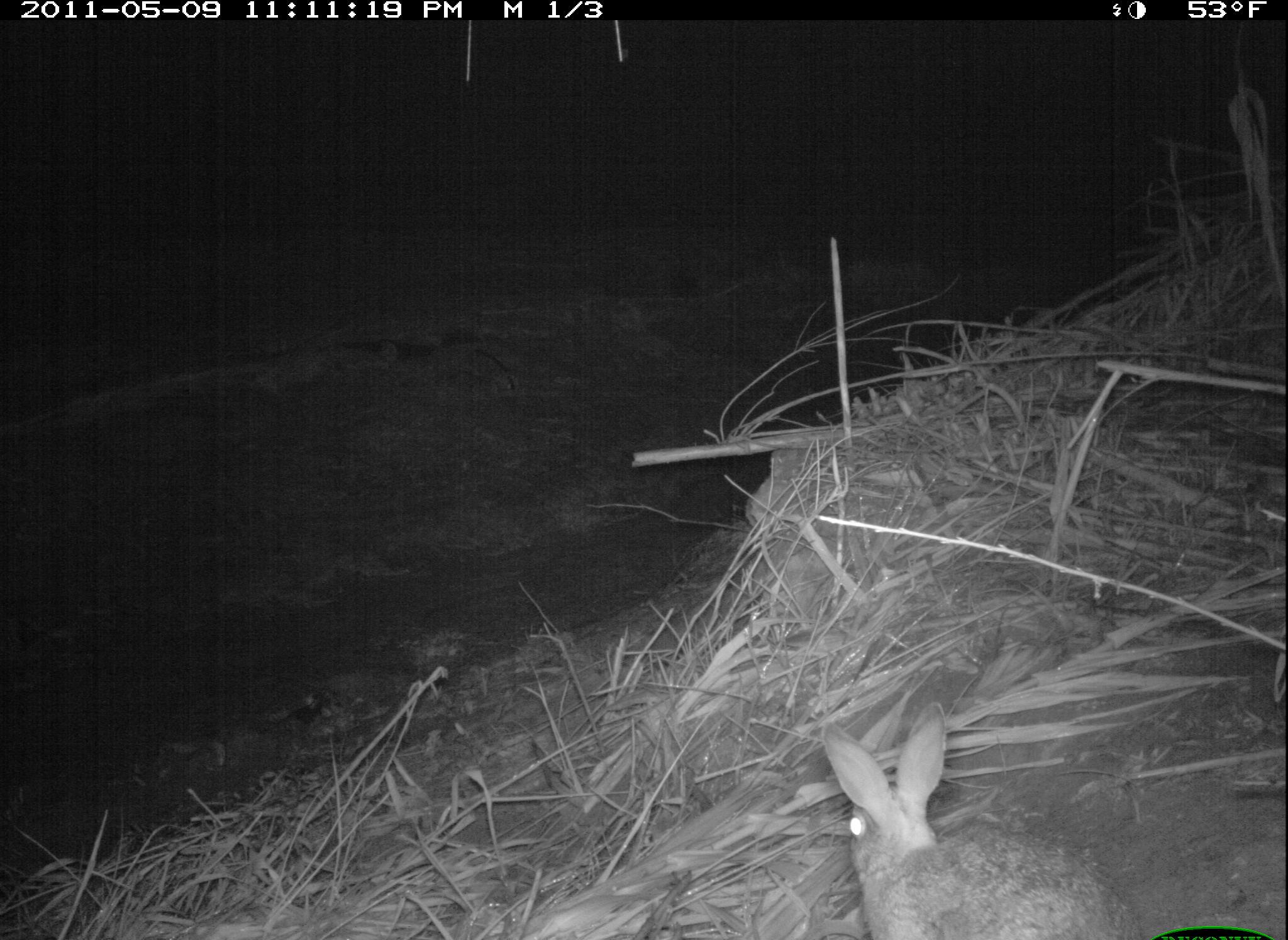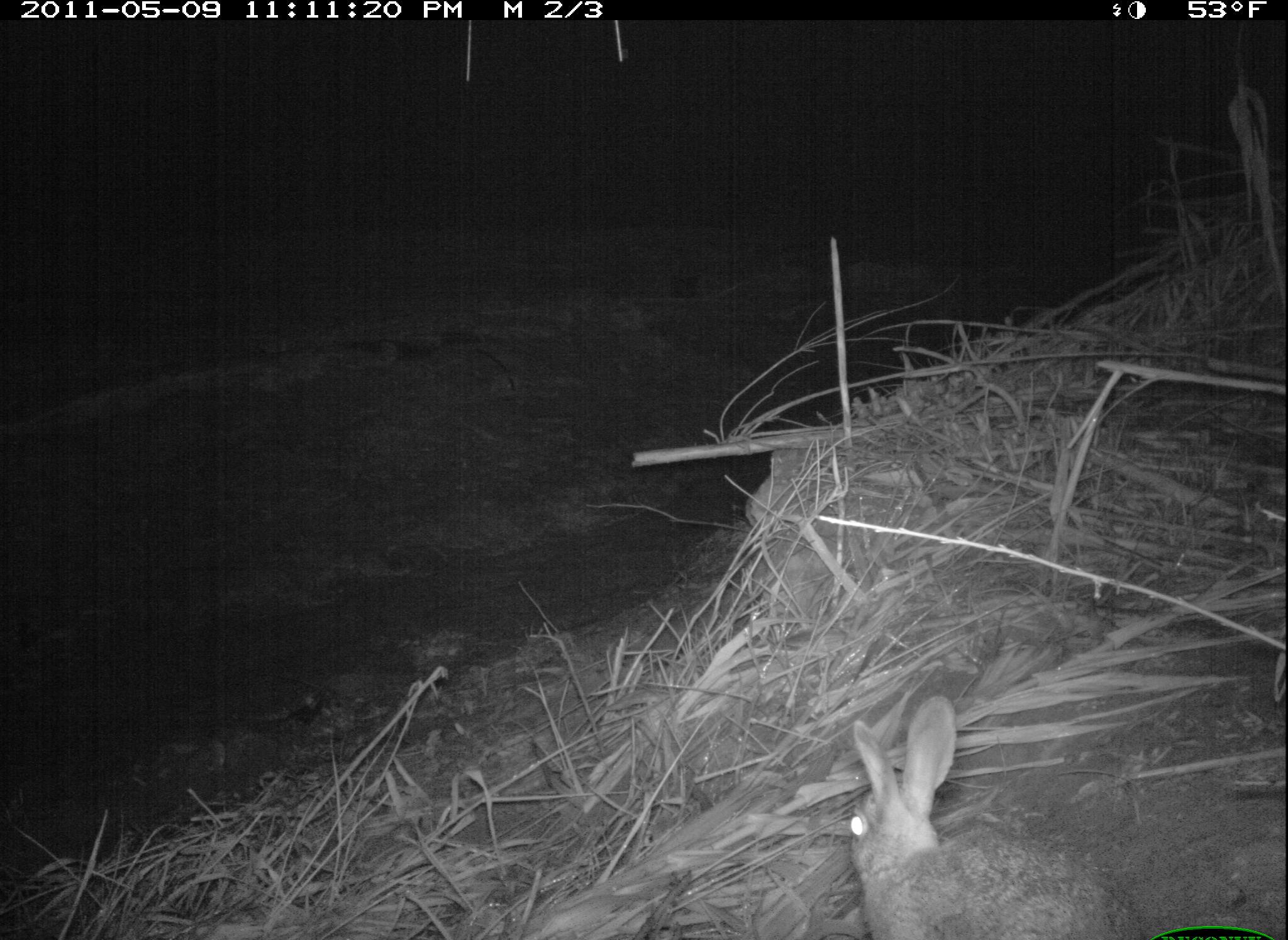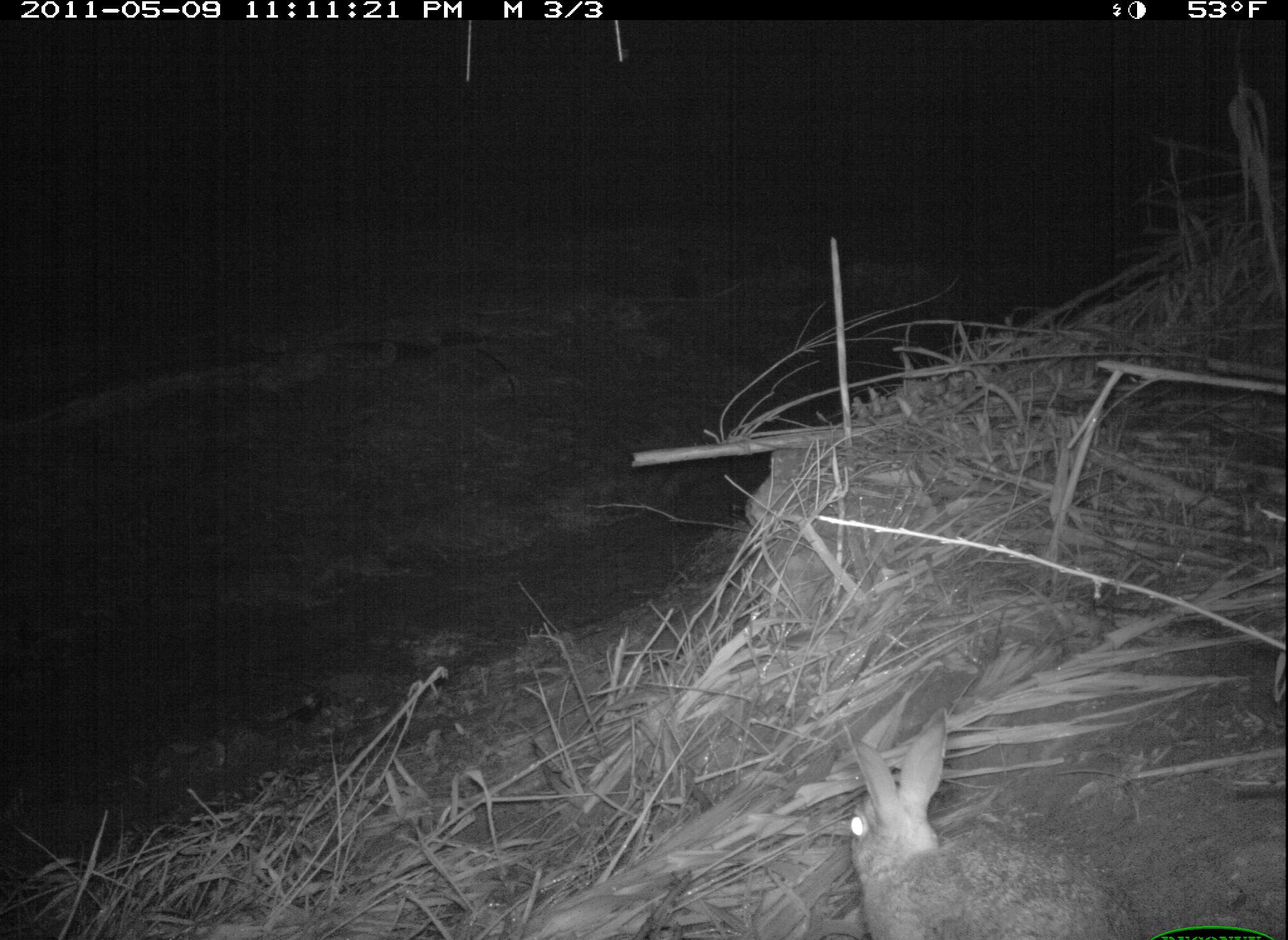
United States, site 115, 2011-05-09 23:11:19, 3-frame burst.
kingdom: Animalia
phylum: Chordata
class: Mammalia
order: Lagomorpha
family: Leporidae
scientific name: Leporidae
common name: rabbits and hares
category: rabbit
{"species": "rabbit (rabbits and hares) (Leporidae)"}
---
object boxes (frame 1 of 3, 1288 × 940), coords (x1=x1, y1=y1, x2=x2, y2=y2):
rabbit: (x1=803, y1=697, x2=1158, y2=940)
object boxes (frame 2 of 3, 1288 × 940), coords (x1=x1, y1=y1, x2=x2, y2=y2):
rabbit: (x1=836, y1=688, x2=1145, y2=940)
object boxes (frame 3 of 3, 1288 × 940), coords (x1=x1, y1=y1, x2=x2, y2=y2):
rabbit: (x1=823, y1=697, x2=1158, y2=940)